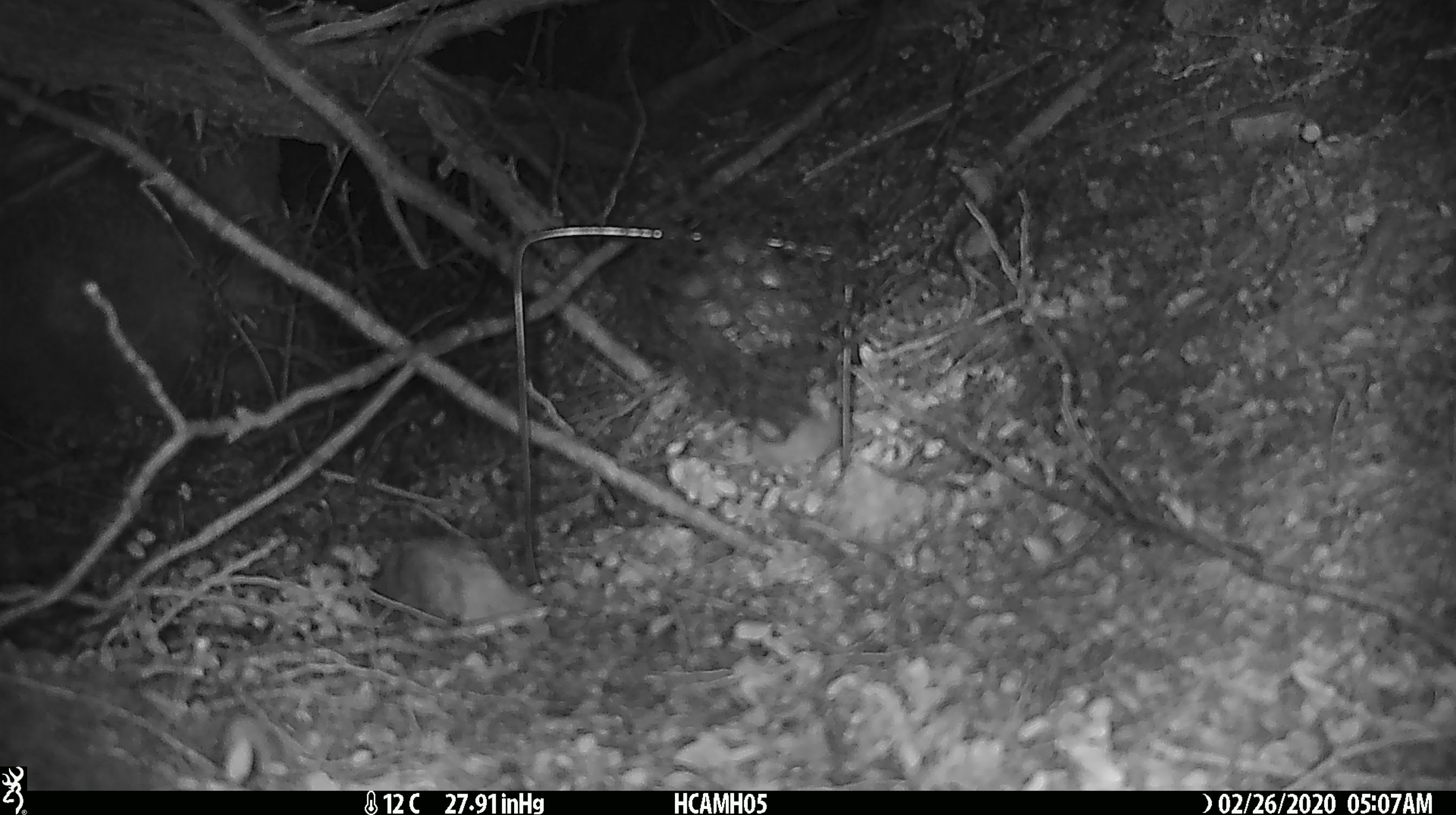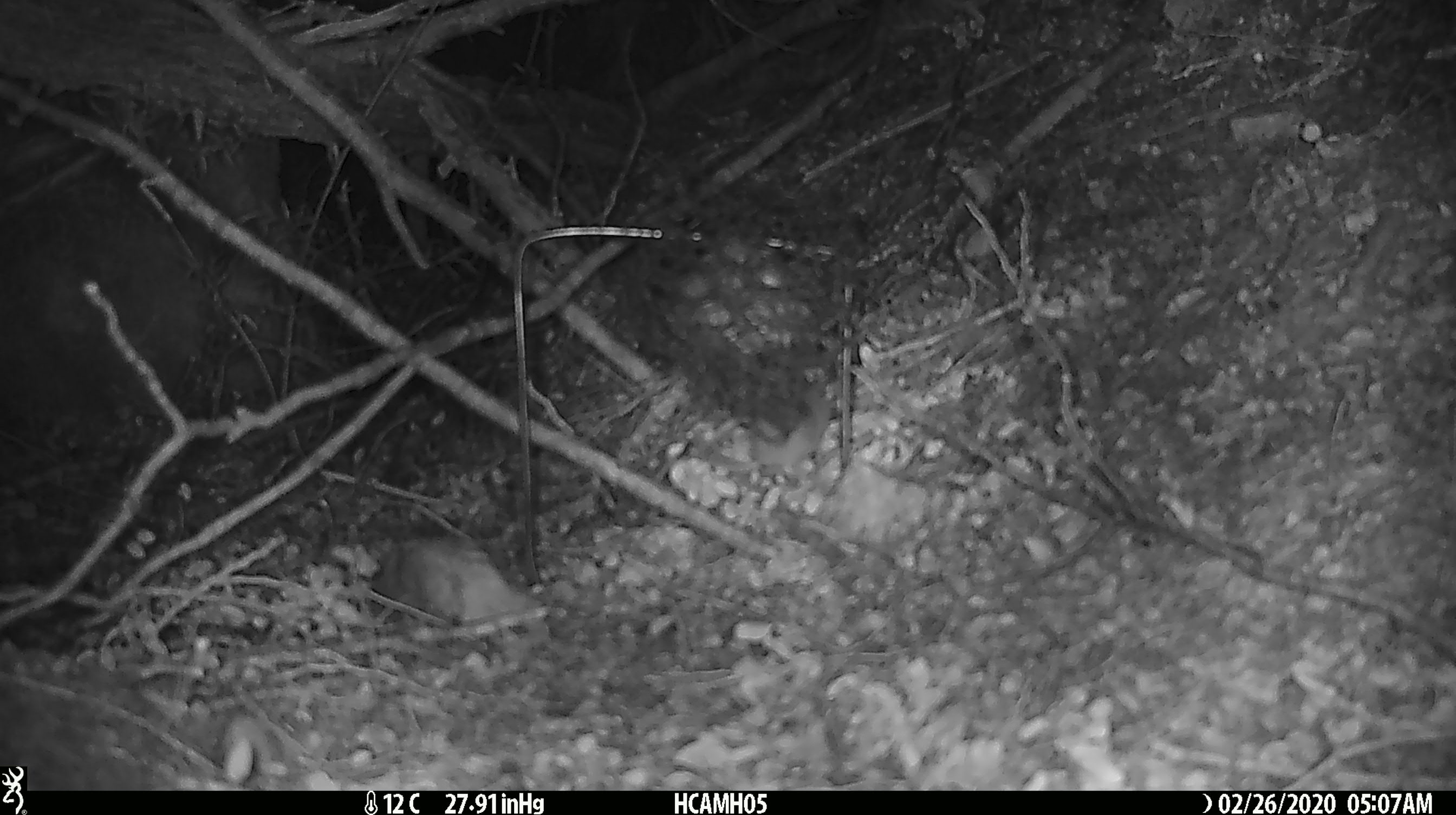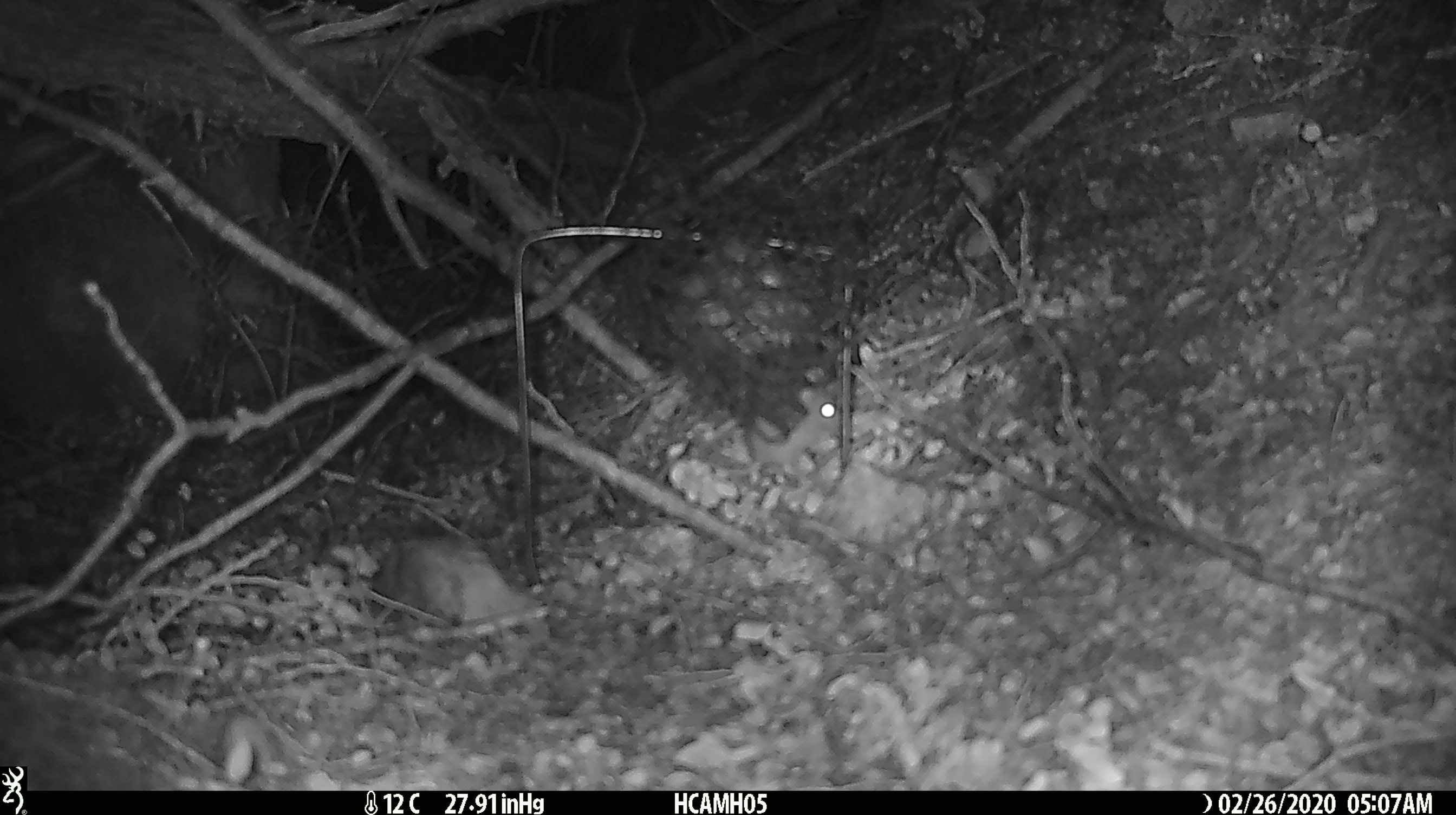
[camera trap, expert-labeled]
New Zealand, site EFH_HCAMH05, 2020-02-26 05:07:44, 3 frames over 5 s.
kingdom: Animalia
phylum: Chordata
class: Mammalia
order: Rodentia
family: Muridae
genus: Mus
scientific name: Mus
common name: mouse